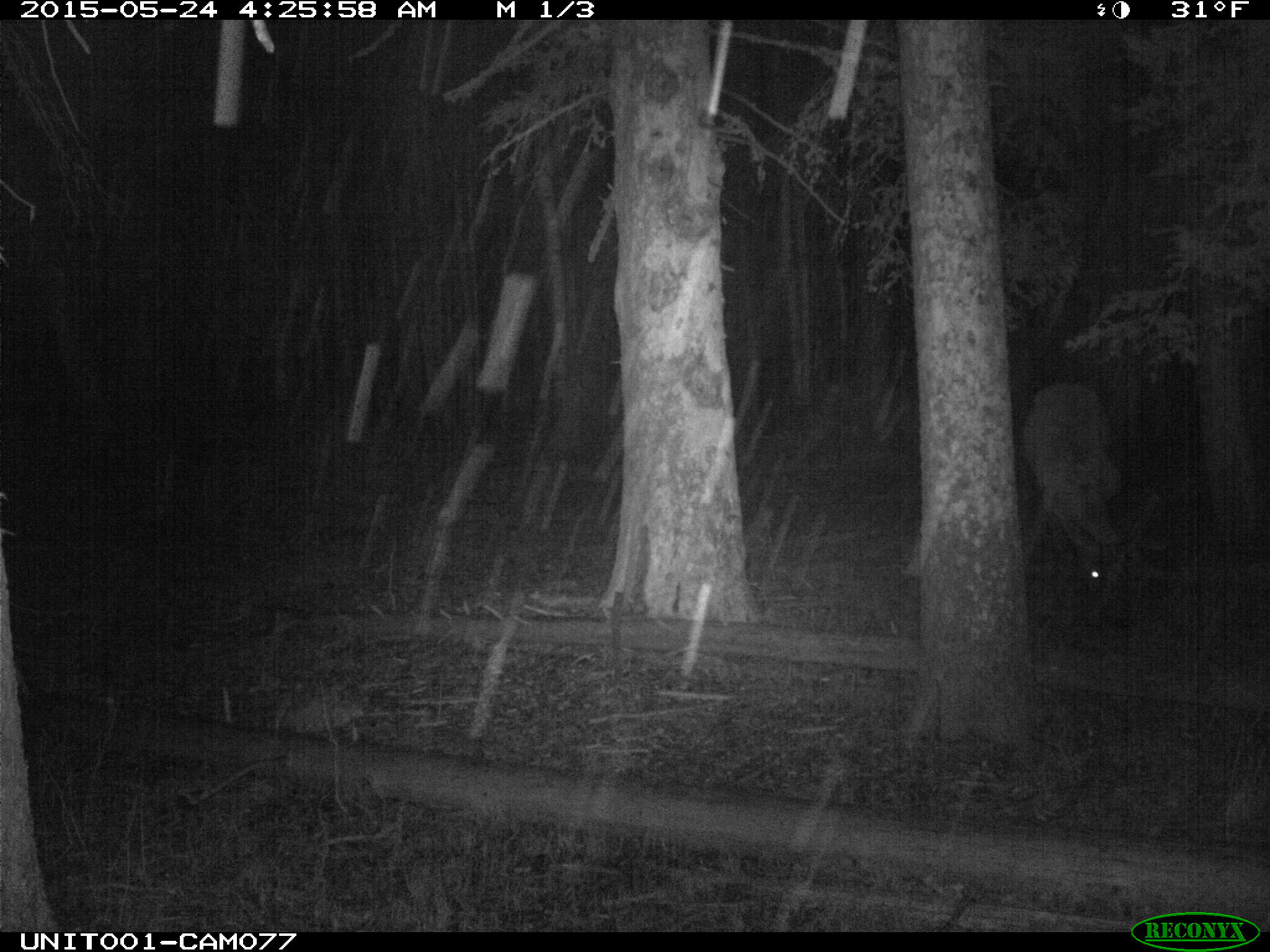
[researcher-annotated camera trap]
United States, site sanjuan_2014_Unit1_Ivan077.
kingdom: Animalia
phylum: Chordata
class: Mammalia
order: Artiodactyla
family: Cervidae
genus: Cervus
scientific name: Cervus elaphus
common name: red deer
Cervus elaphus (red deer).